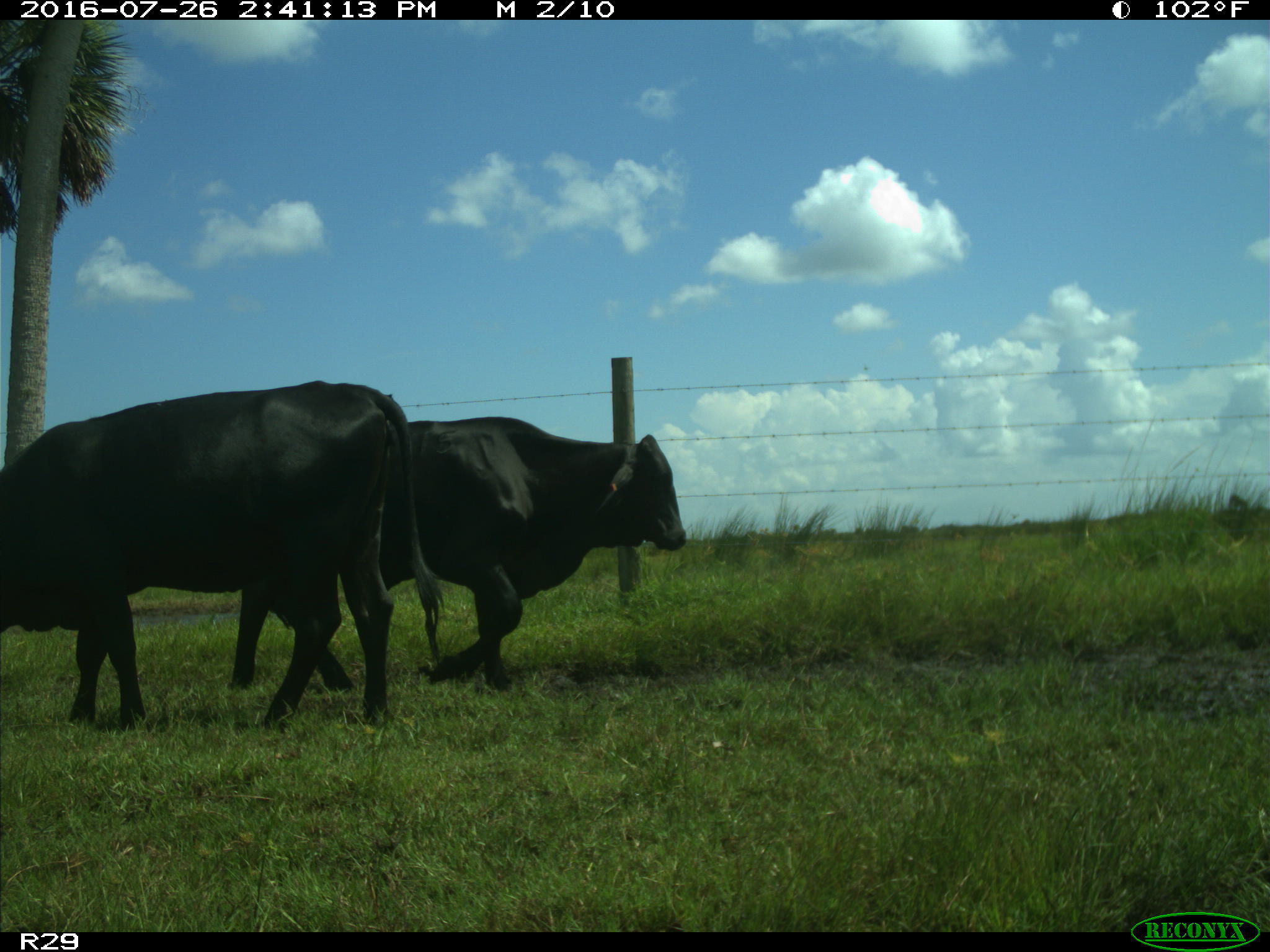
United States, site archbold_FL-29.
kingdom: Animalia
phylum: Chordata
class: Mammalia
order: Artiodactyla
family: Bovidae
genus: Bos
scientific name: Bos taurus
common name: domestic cow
Bos taurus (domestic cow).